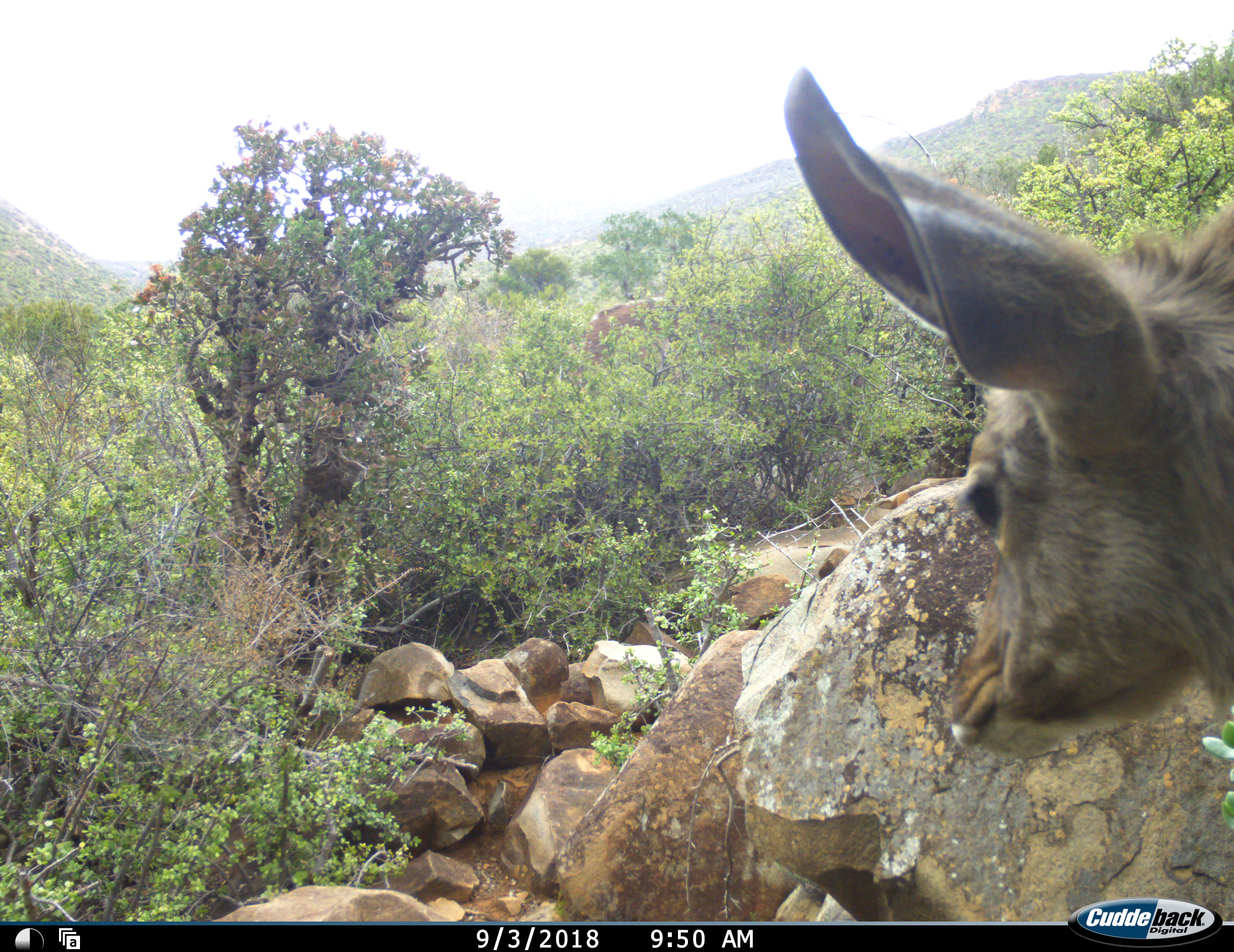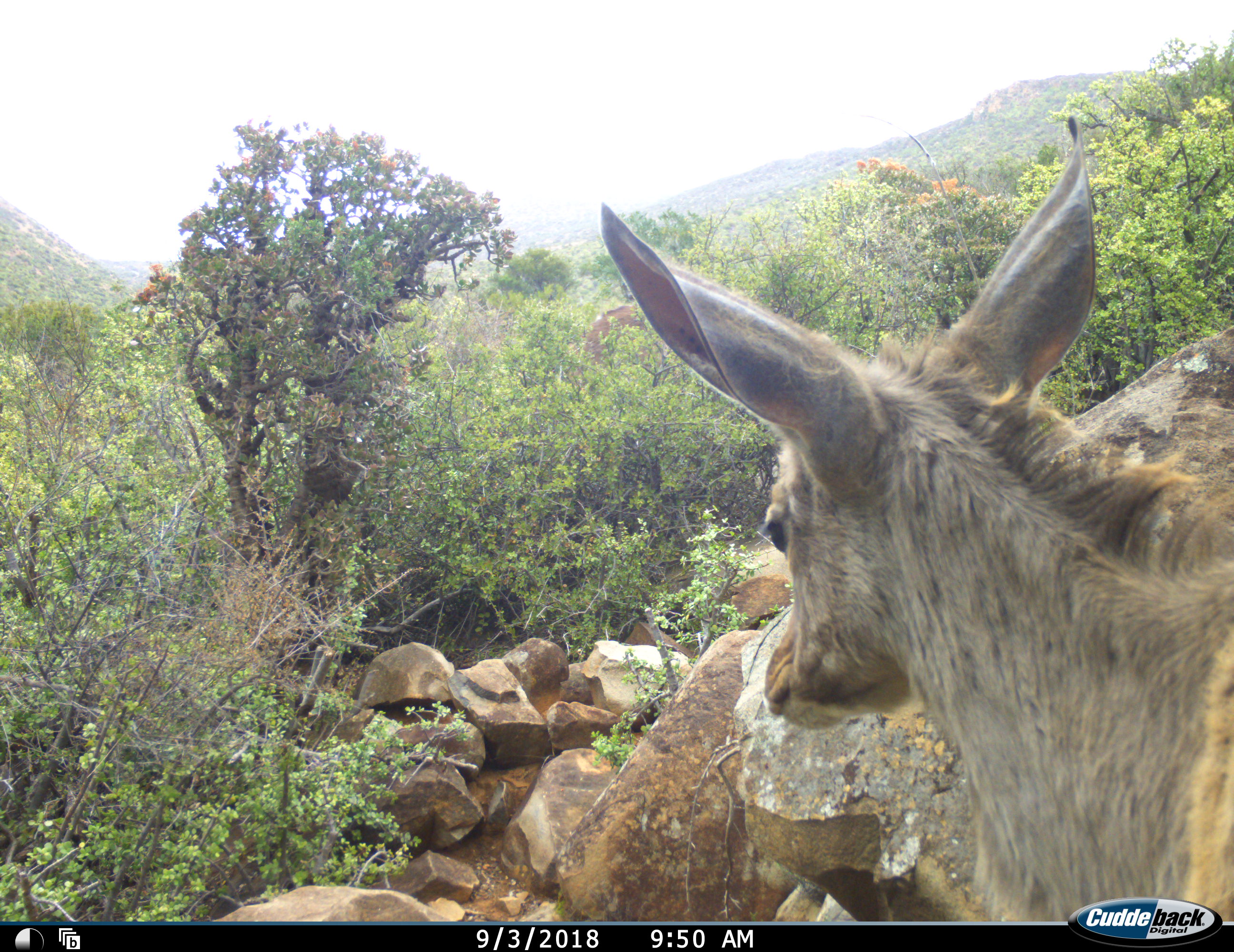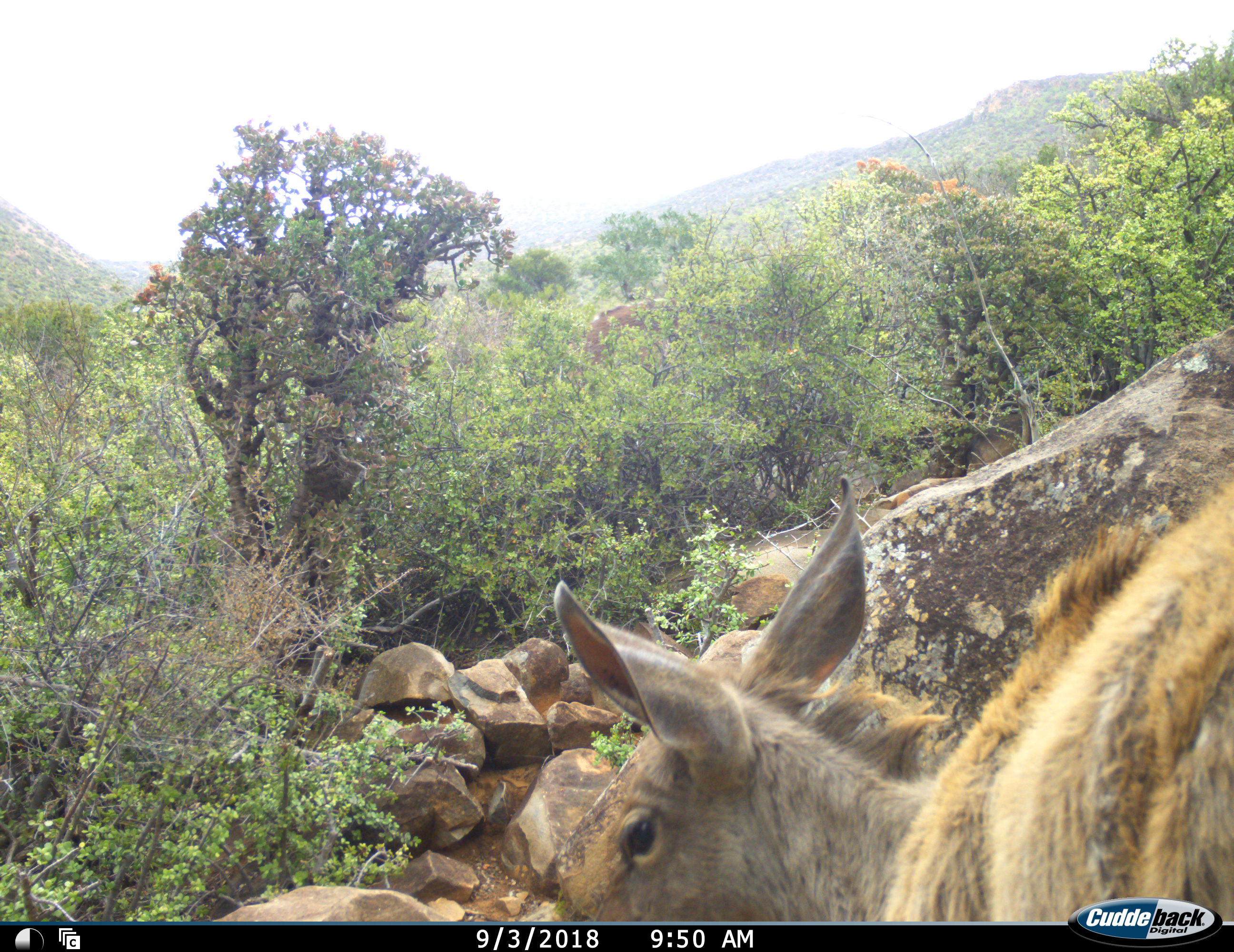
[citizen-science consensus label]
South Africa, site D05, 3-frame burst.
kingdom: Animalia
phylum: Chordata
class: Mammalia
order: Artiodactyla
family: Bovidae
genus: Tragelaphus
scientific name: Tragelaphus strepsiceros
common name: greater kudu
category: kudu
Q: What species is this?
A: Kudu (greater kudu) (Tragelaphus strepsiceros).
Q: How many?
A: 1.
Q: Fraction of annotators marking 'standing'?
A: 25%.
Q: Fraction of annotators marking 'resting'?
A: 0%.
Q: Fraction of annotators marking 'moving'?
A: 75%.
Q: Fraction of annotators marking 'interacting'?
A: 0%.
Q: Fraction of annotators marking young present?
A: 38%.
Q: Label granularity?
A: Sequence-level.